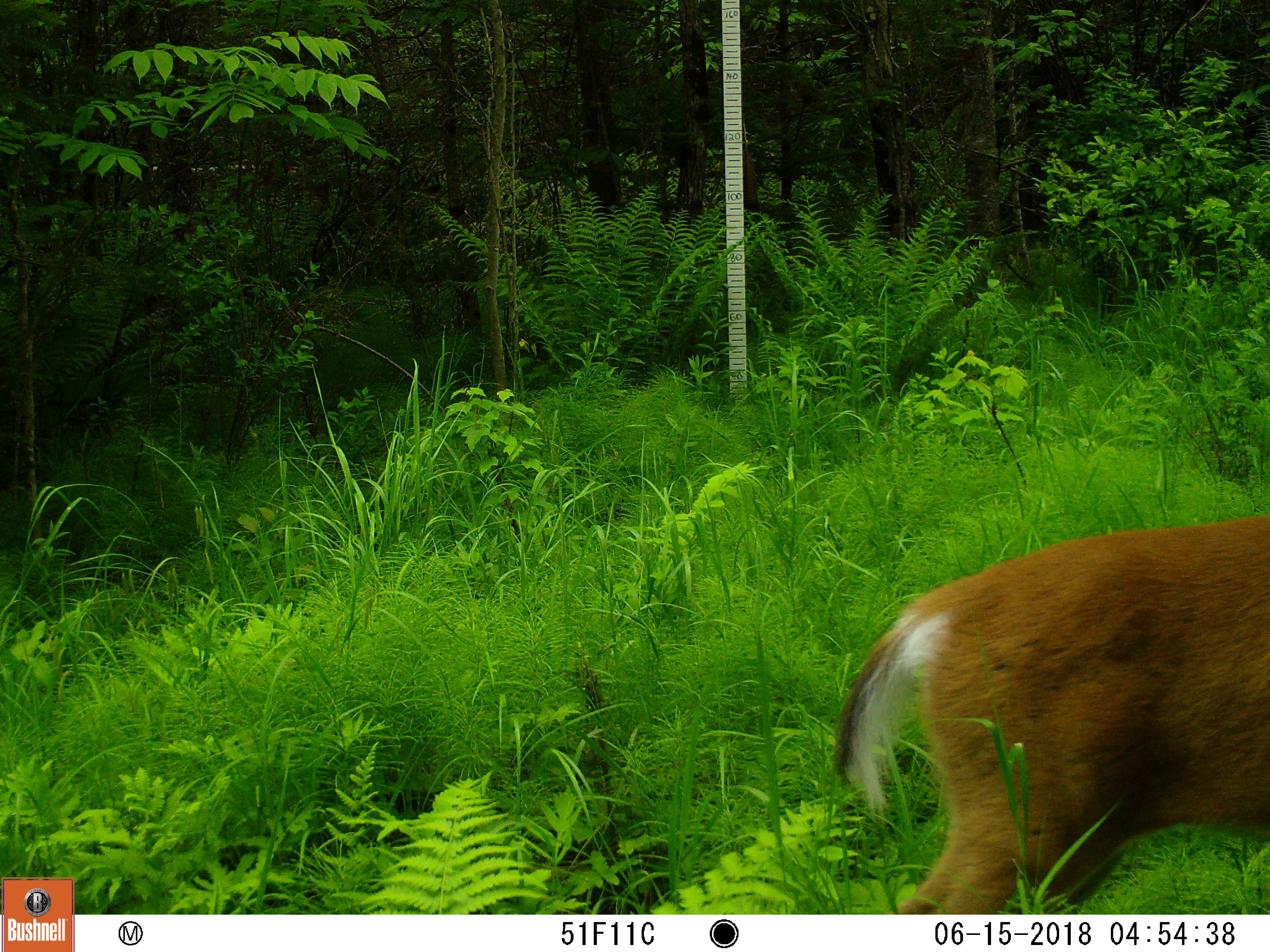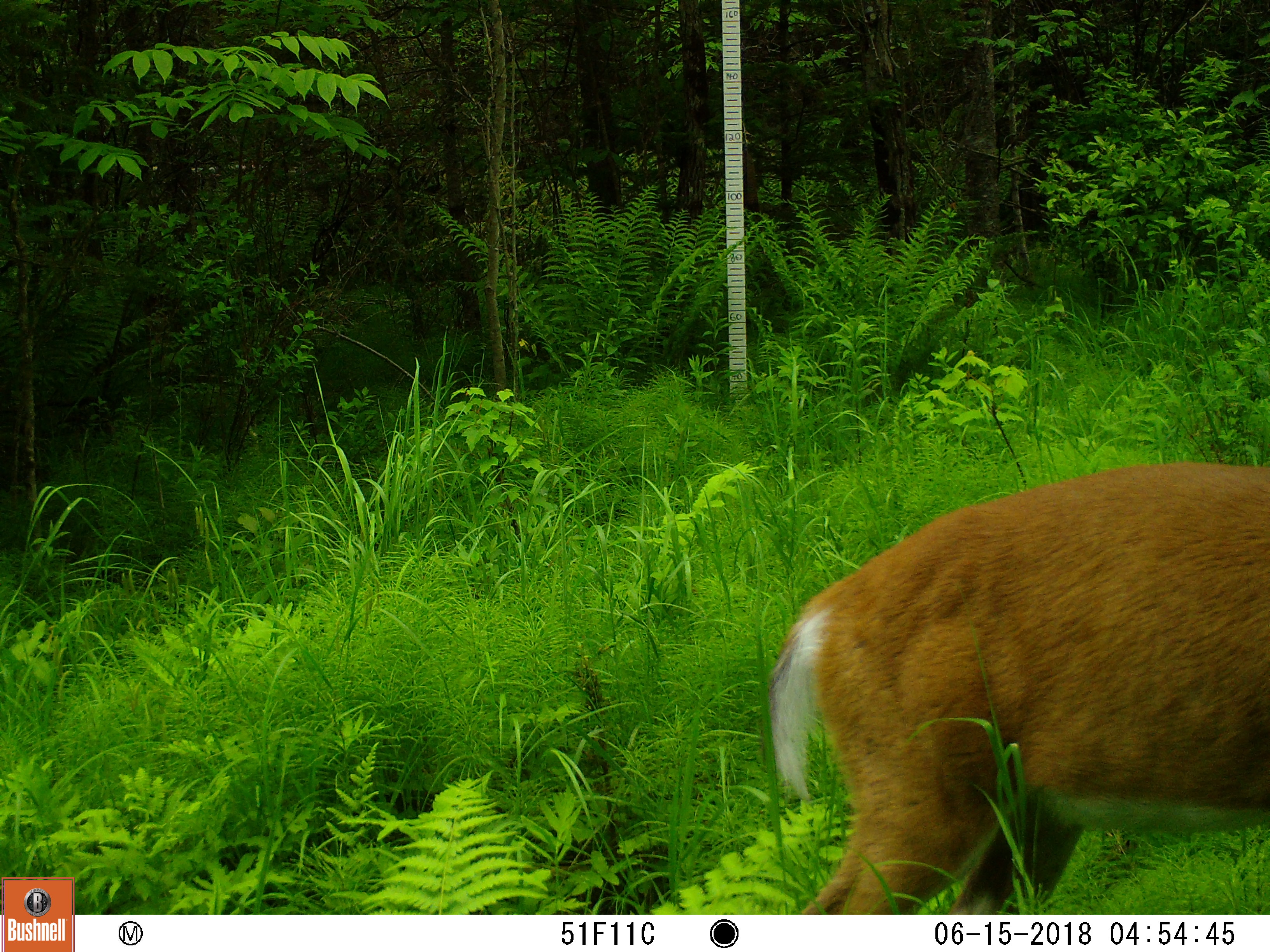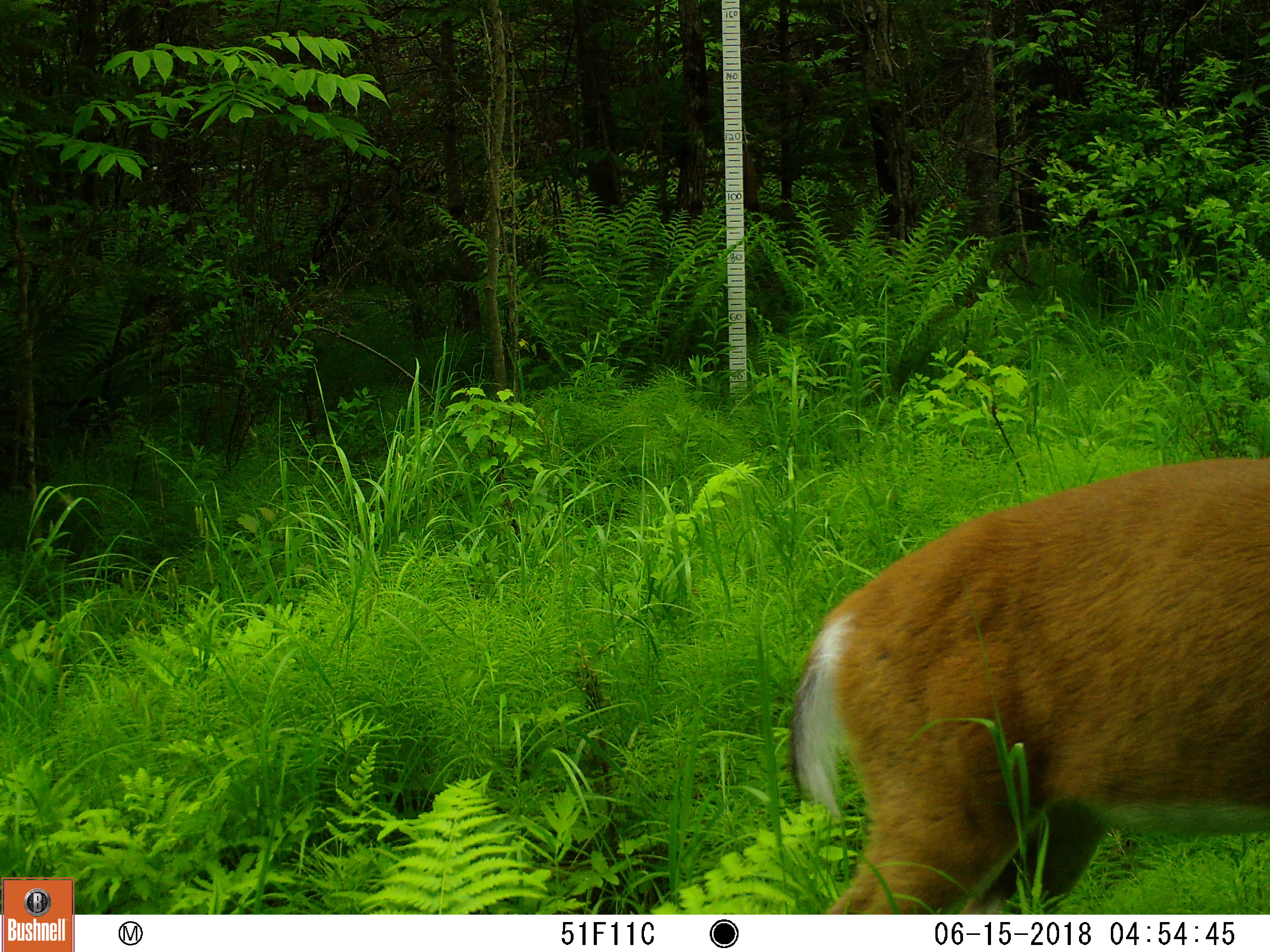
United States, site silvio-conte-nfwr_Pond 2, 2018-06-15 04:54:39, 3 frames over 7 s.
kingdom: Animalia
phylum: Chordata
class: Mammalia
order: Artiodactyla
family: Cervidae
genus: Odocoileus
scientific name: Odocoileus virginianus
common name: white-tailed deer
White-tailed deer (Odocoileus virginianus).